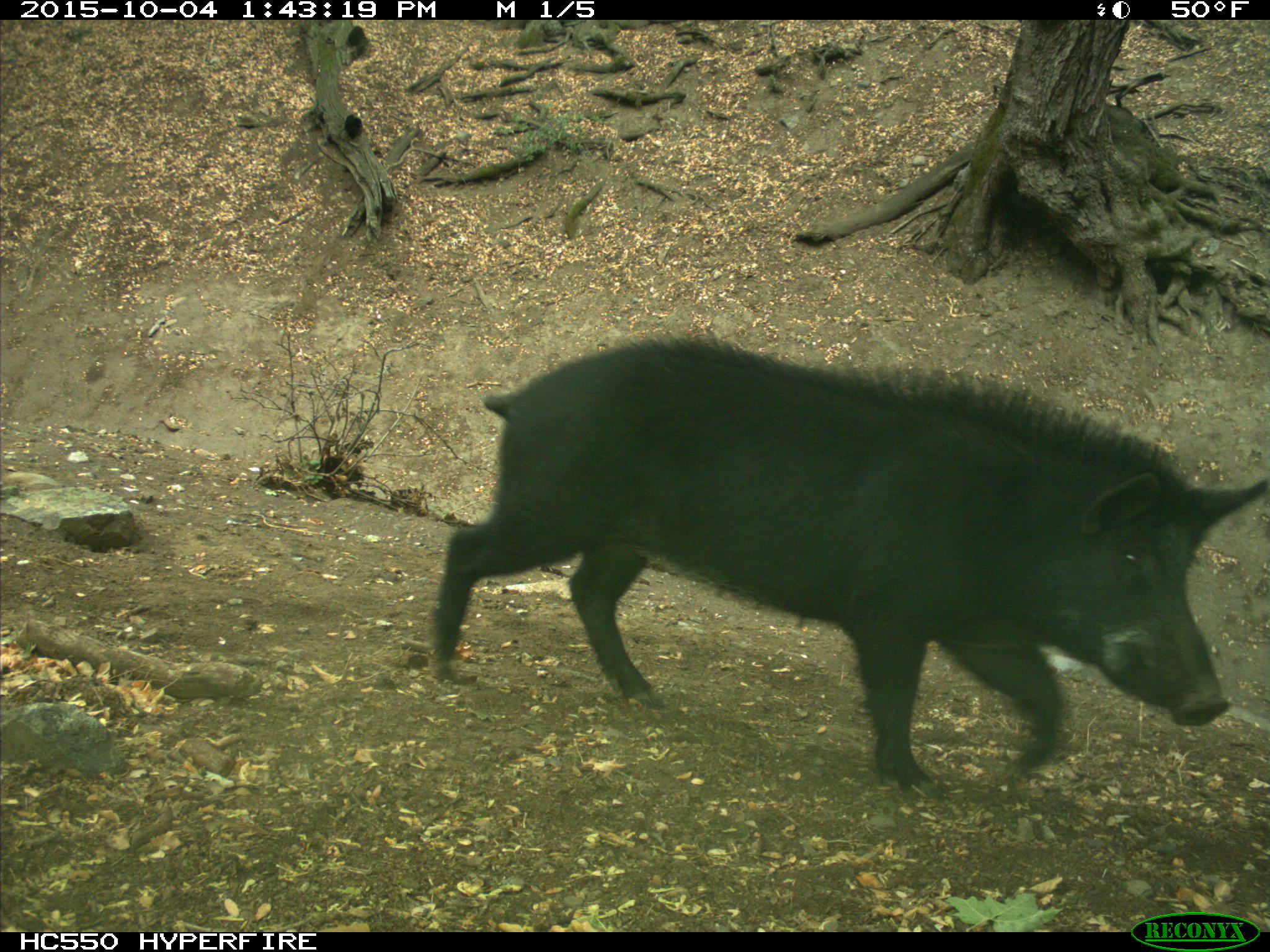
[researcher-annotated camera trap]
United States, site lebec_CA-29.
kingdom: Animalia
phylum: Chordata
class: Mammalia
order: Artiodactyla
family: Suidae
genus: Sus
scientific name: Sus scrofa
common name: wild boar